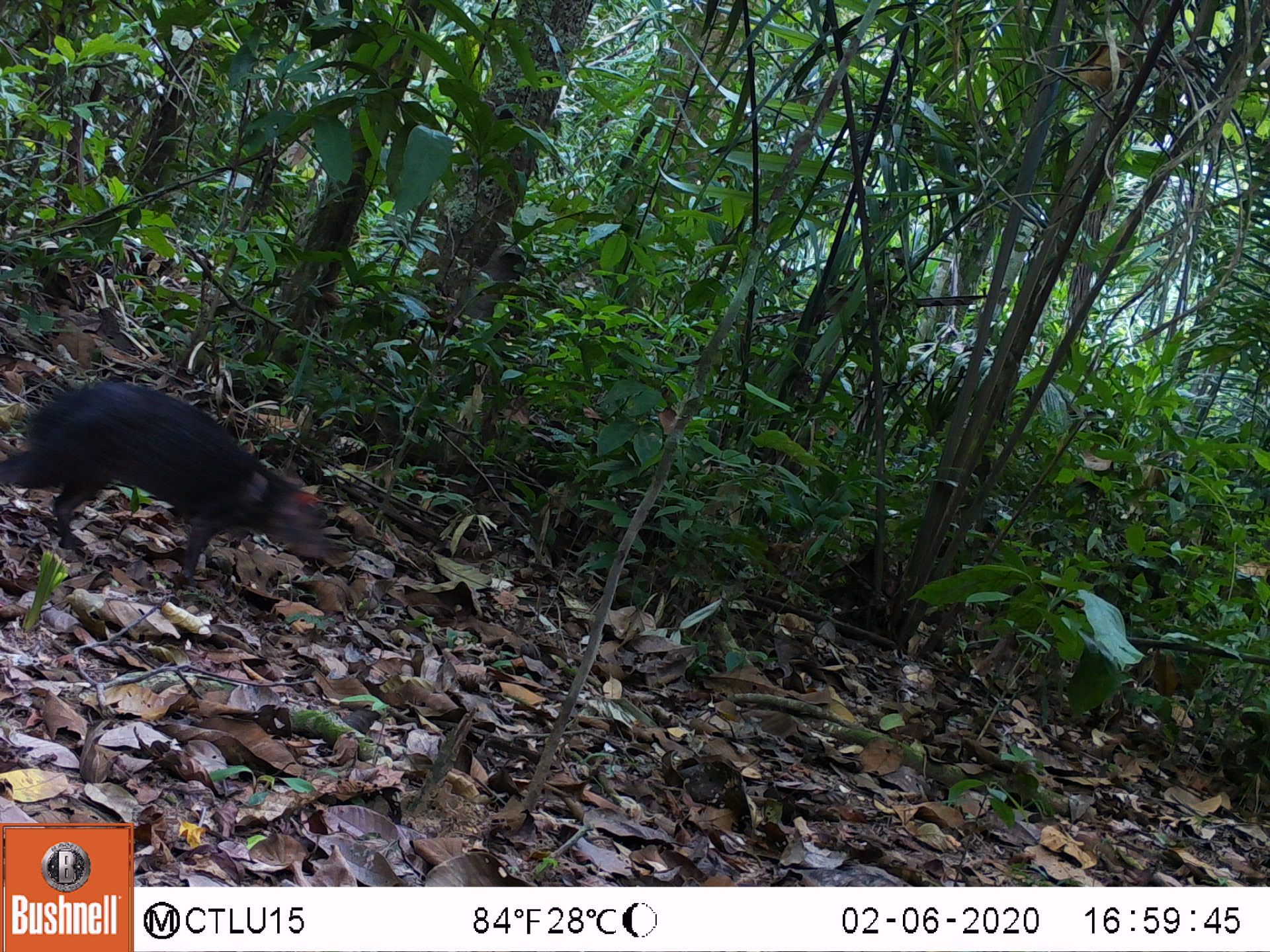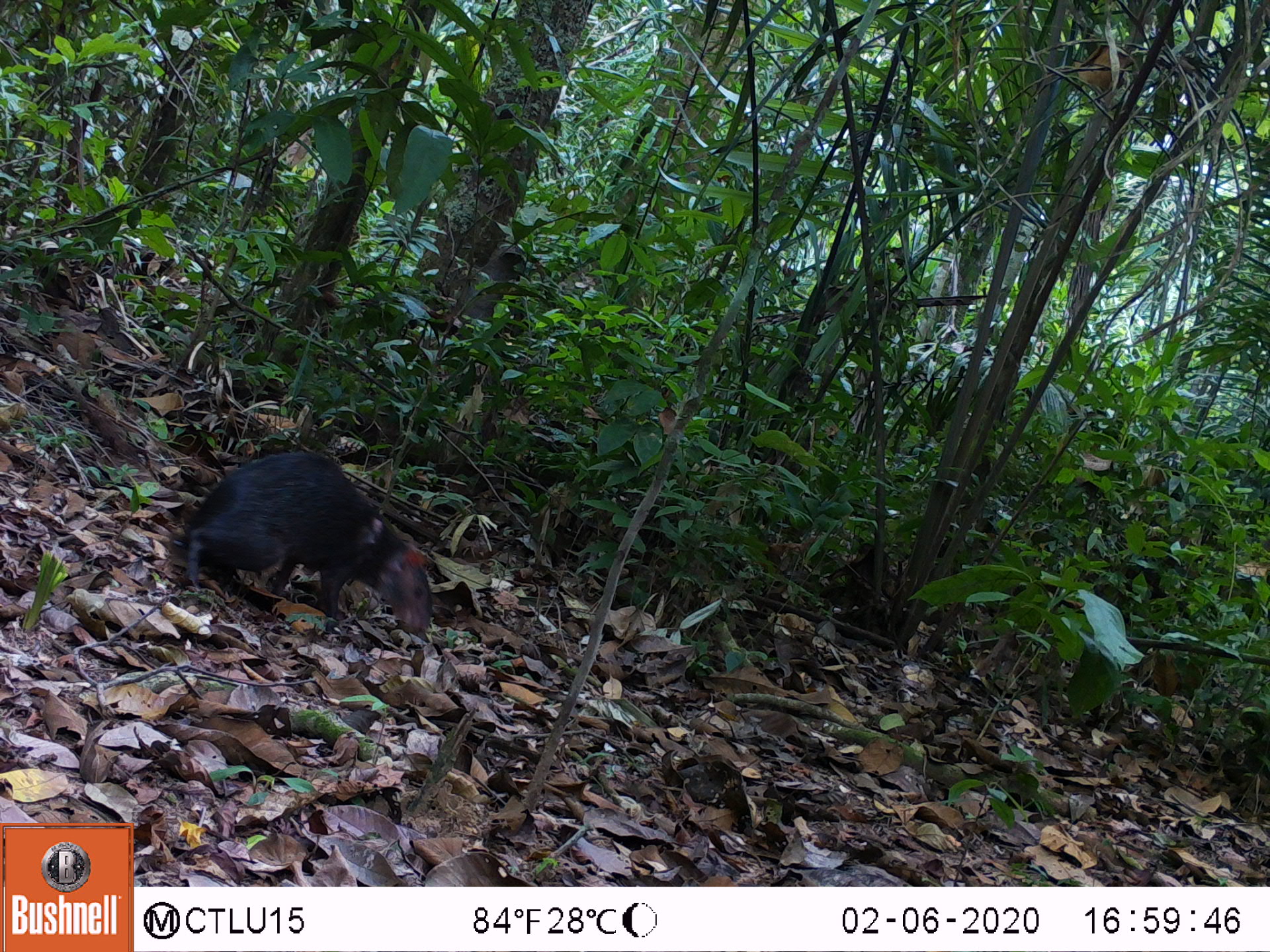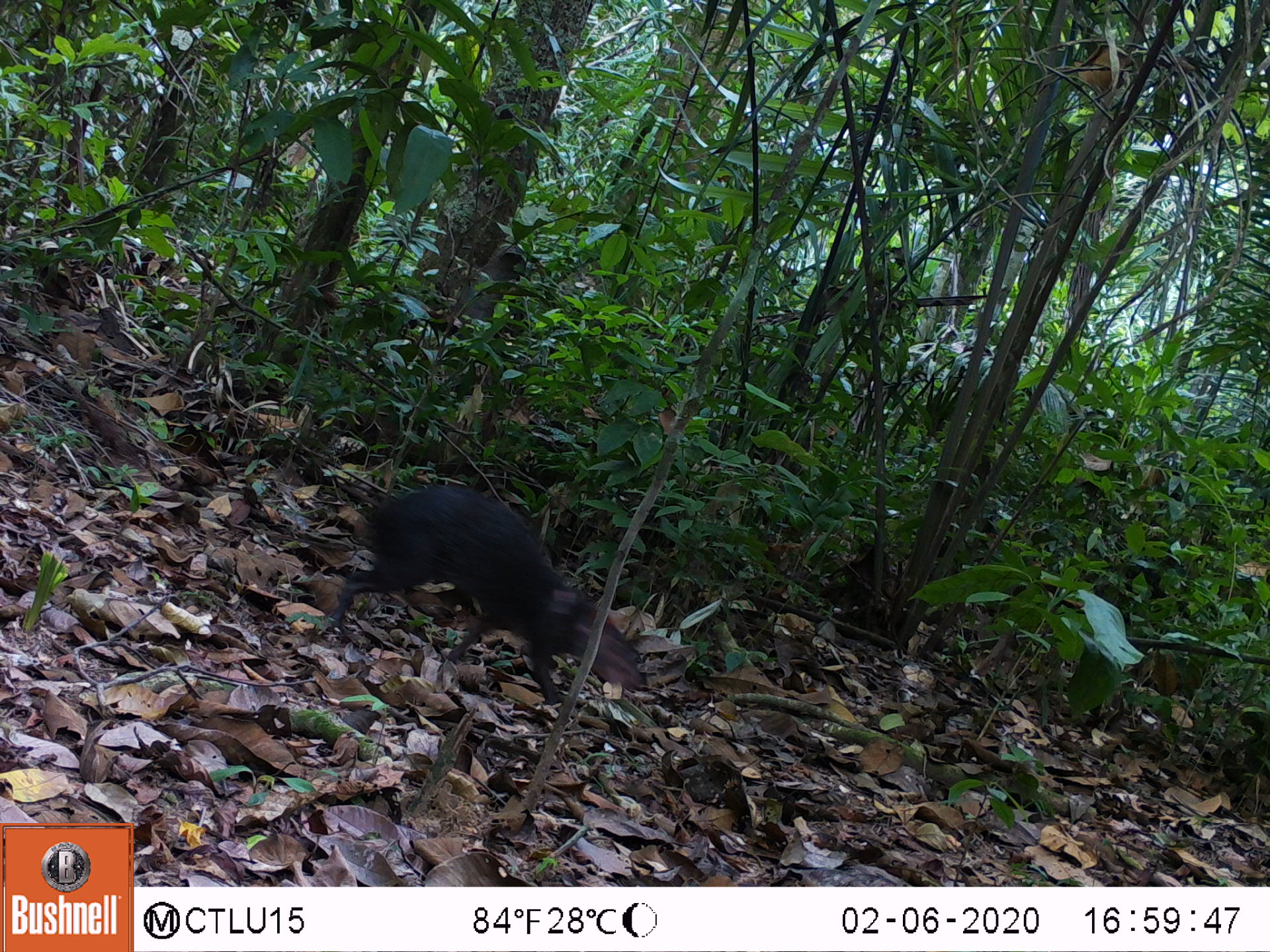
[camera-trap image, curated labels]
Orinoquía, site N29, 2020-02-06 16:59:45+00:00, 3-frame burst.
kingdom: Animalia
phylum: Chordata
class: Mammalia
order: Rodentia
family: Dasyproctidae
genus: Dasyprocta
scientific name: Dasyprocta fuliginosa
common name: black agouti